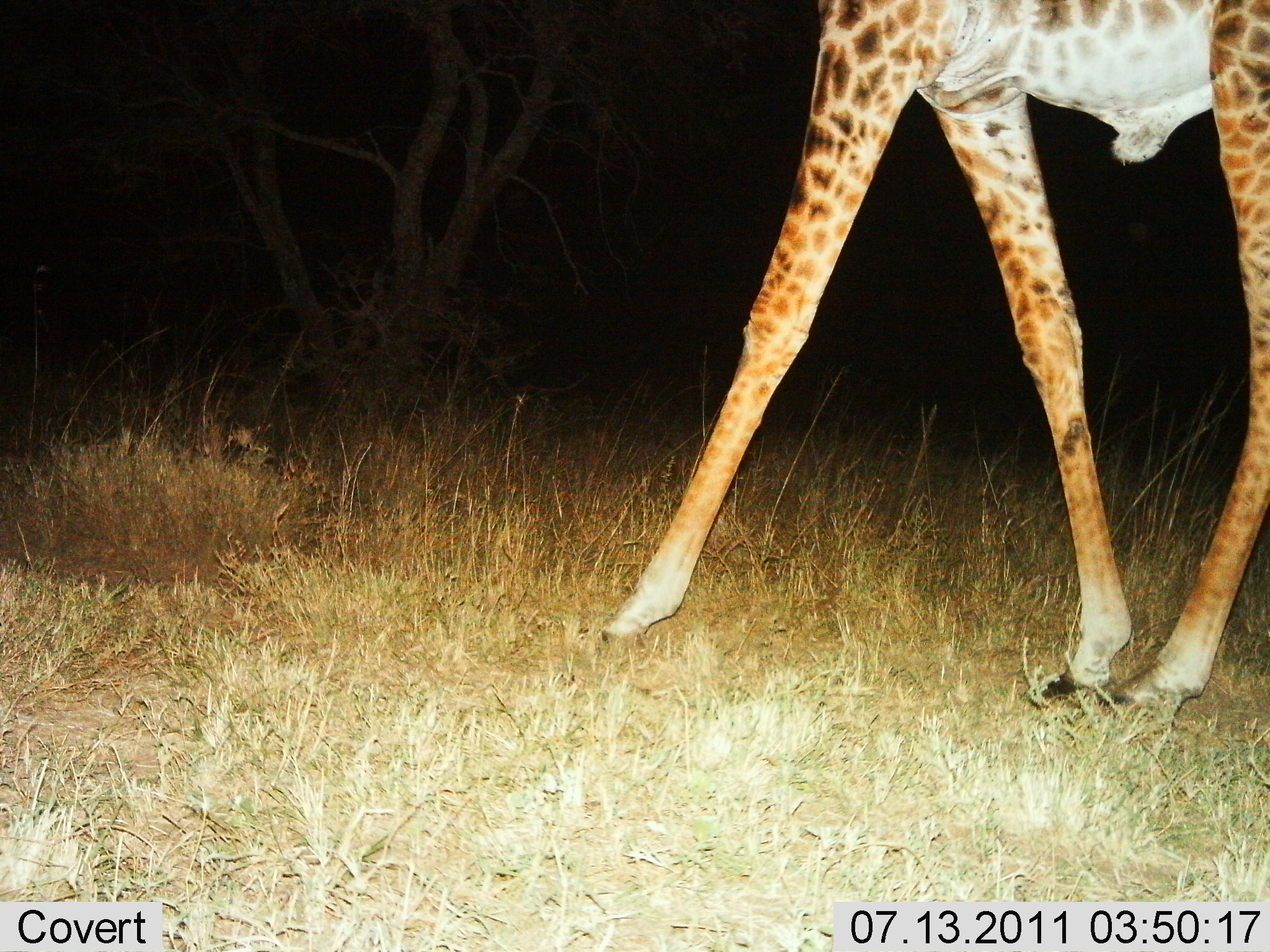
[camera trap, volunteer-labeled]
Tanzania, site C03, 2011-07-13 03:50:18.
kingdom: Animalia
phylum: Chordata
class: Mammalia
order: Artiodactyla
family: Giraffidae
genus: Giraffa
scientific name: Giraffa camelopardalis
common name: giraffe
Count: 1.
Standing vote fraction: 23%.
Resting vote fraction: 0%.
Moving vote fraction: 77%.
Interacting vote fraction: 0%.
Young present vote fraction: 0%.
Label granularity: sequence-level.